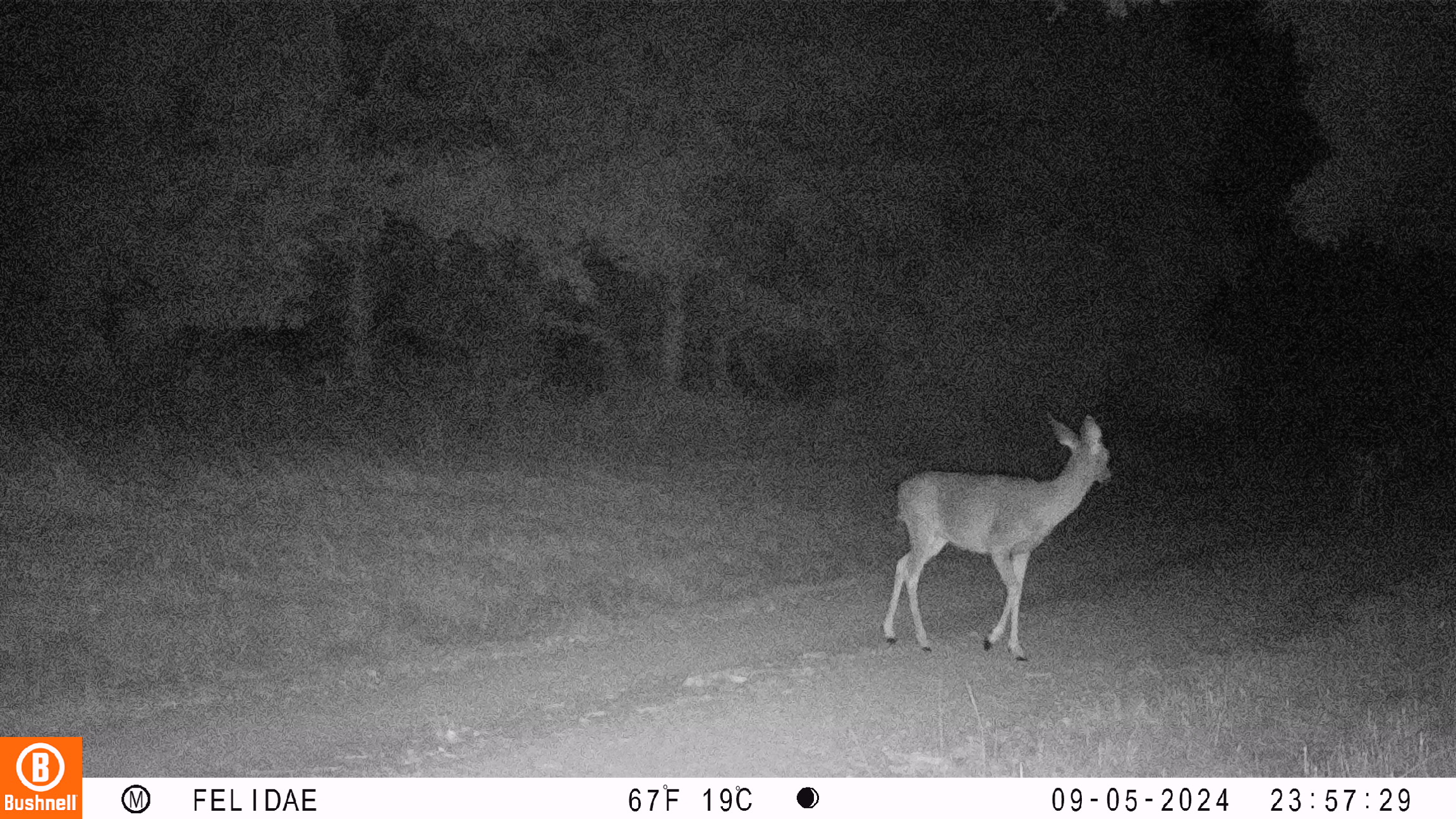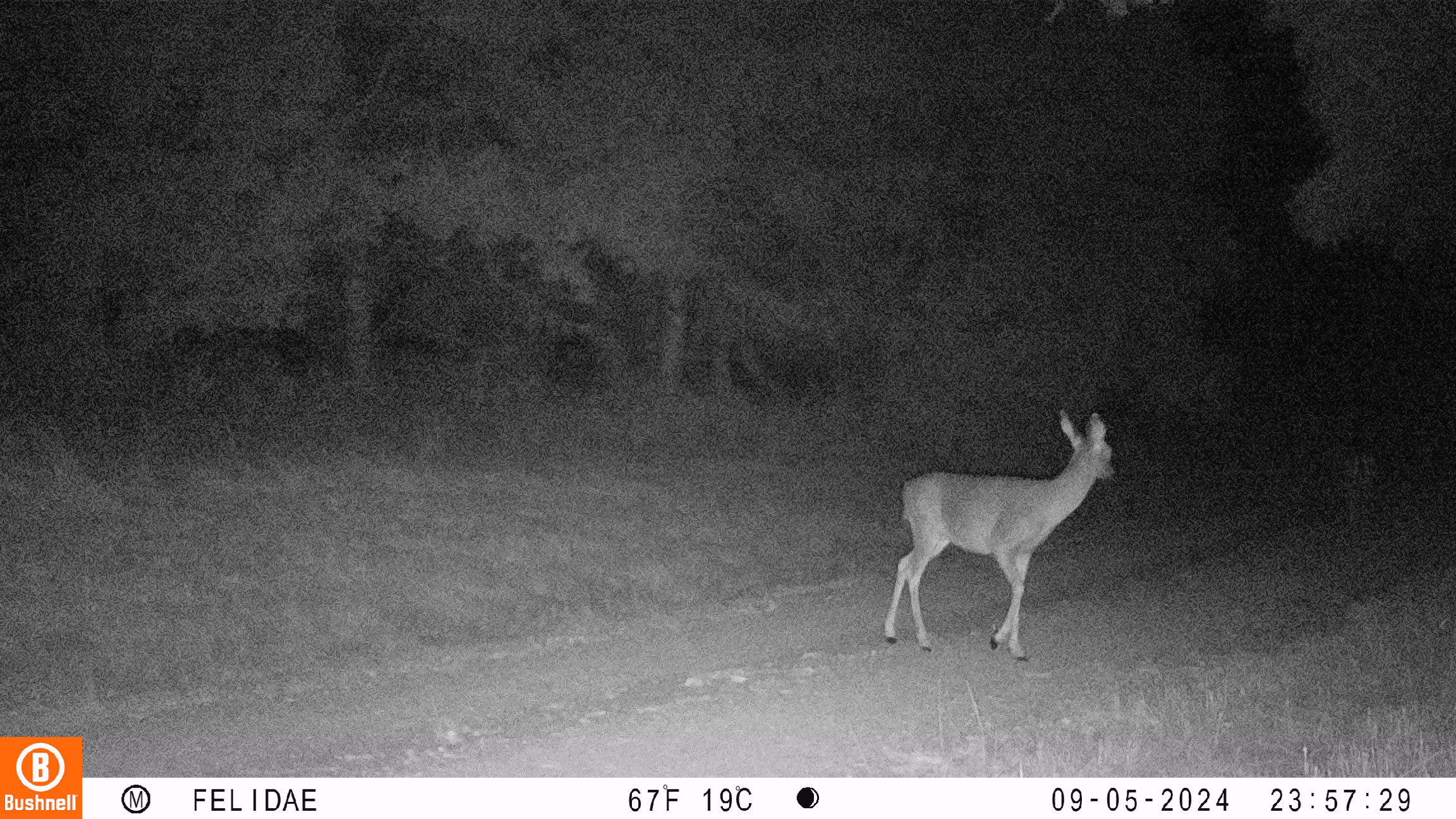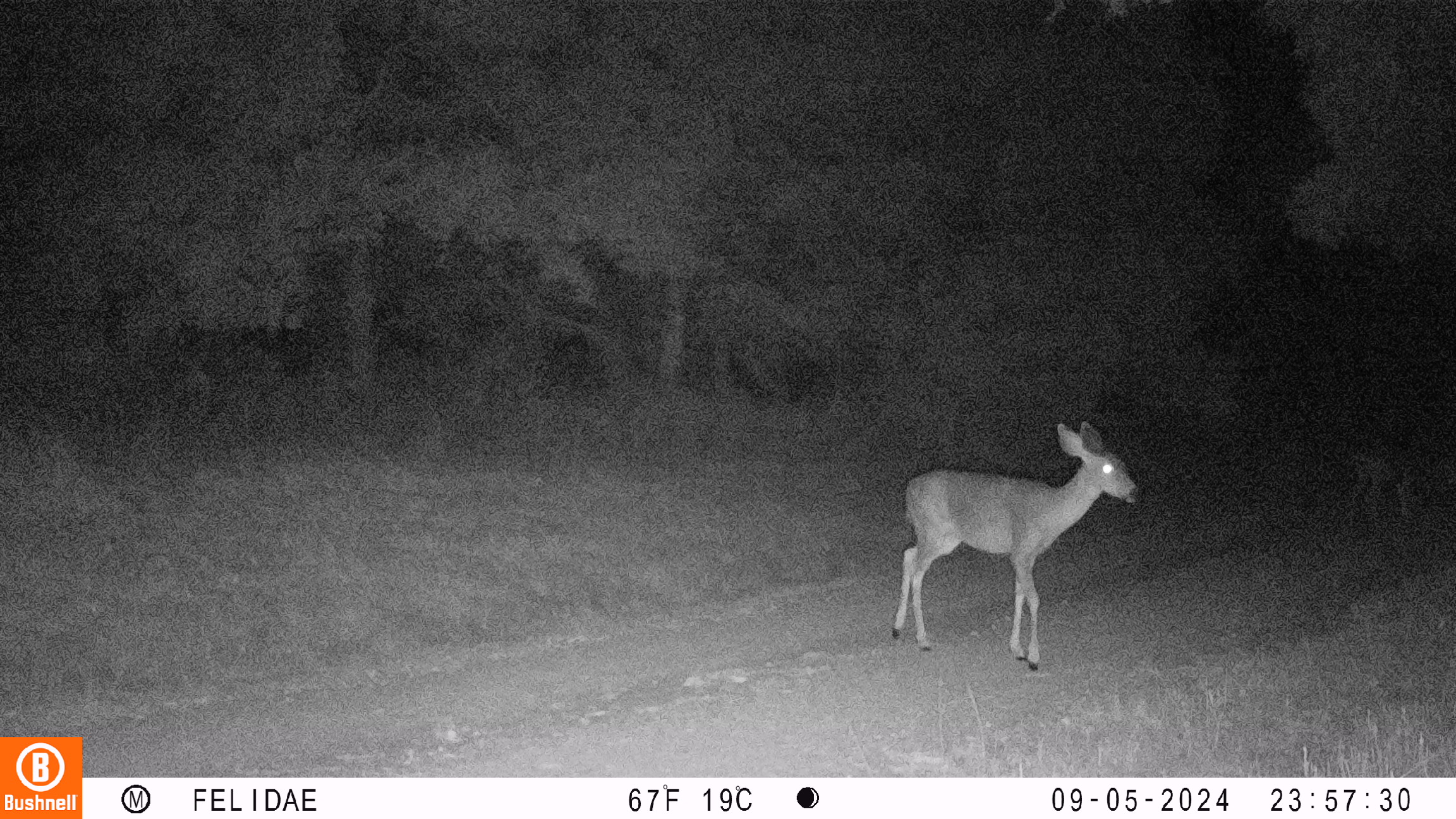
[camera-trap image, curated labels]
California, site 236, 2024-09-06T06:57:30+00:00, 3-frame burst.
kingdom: Animalia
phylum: Chordata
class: Mammalia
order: Artiodactyla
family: Cervidae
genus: Odocoileus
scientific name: Odocoileus hemionus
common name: mule deer